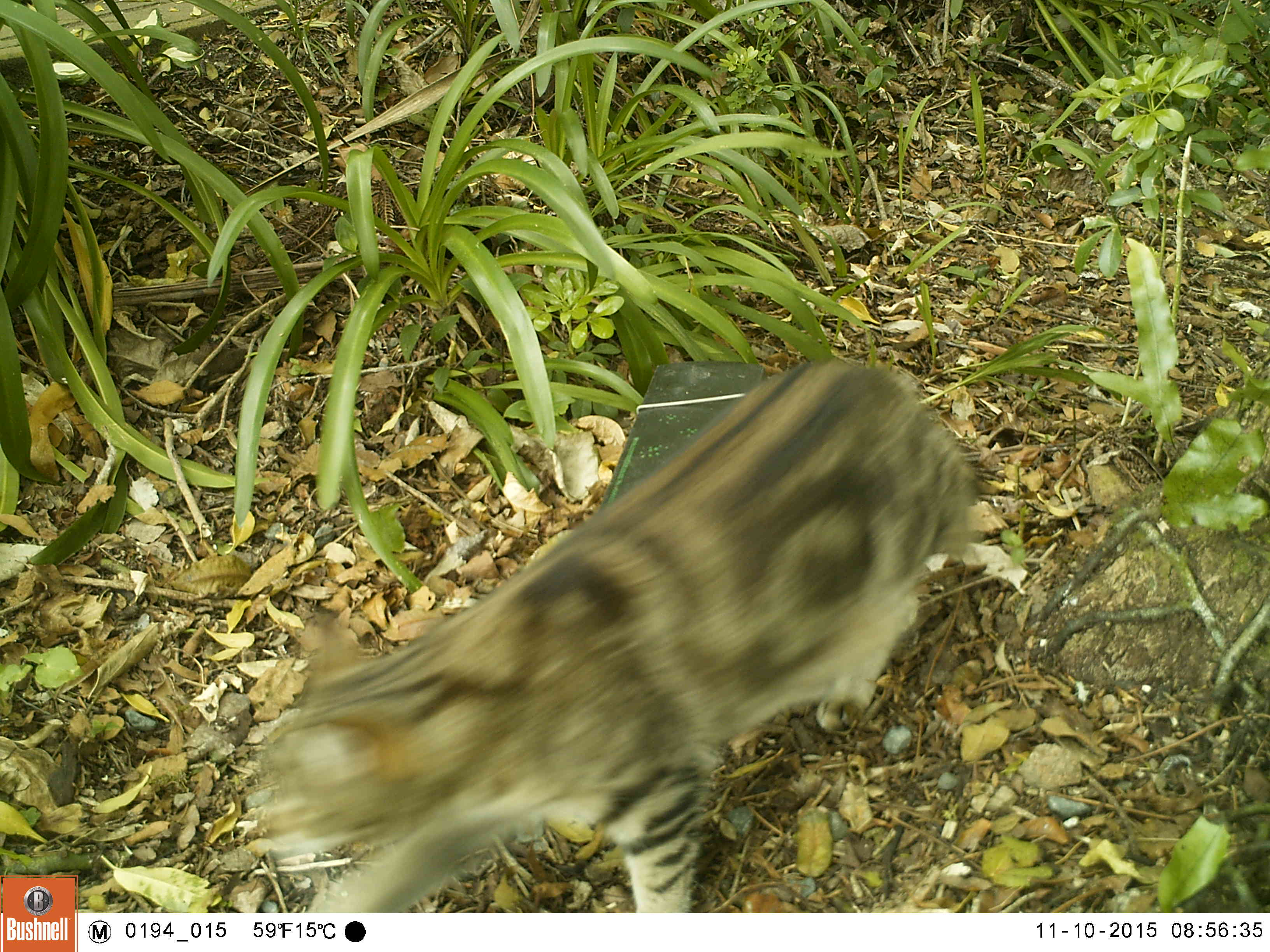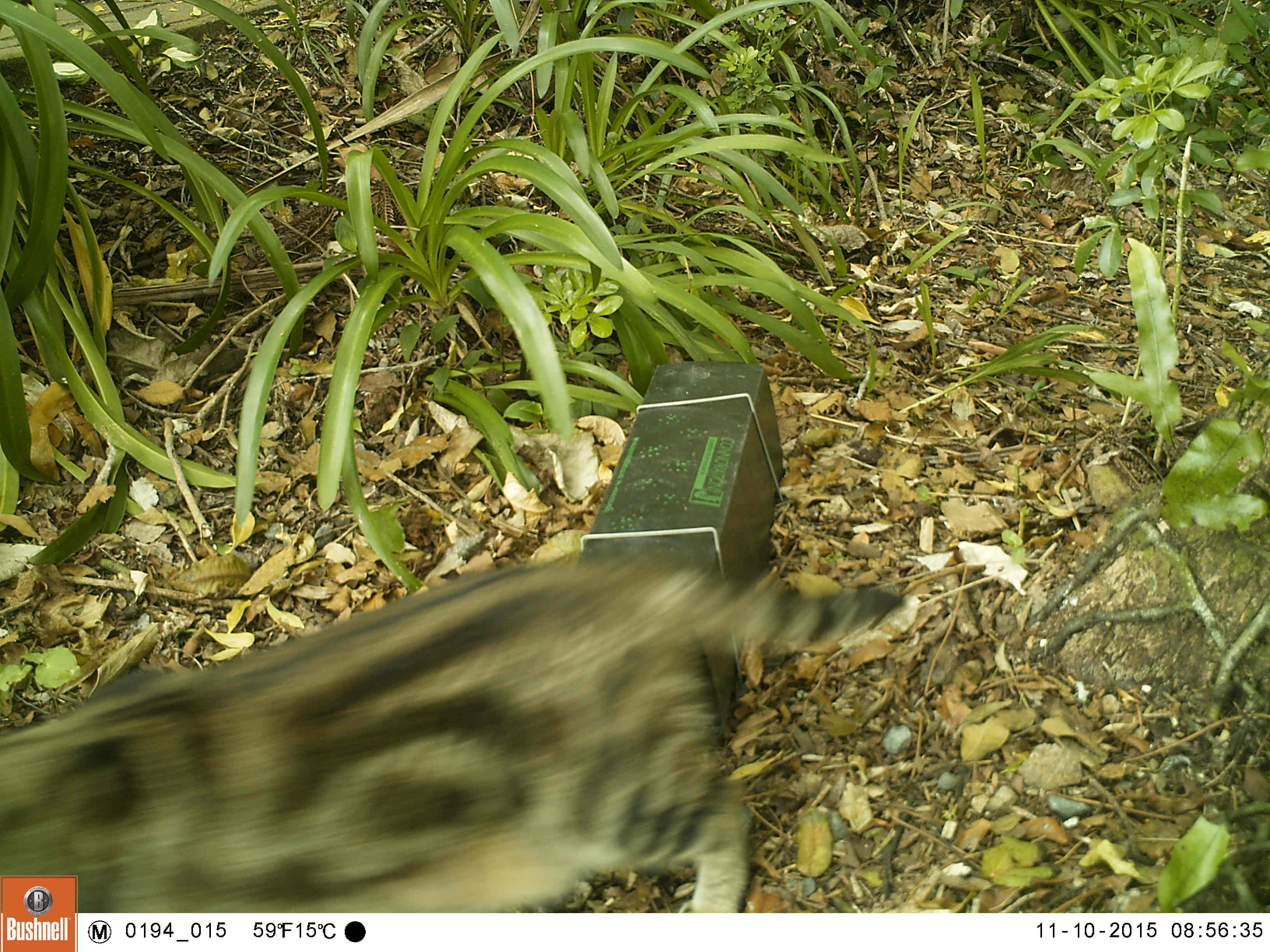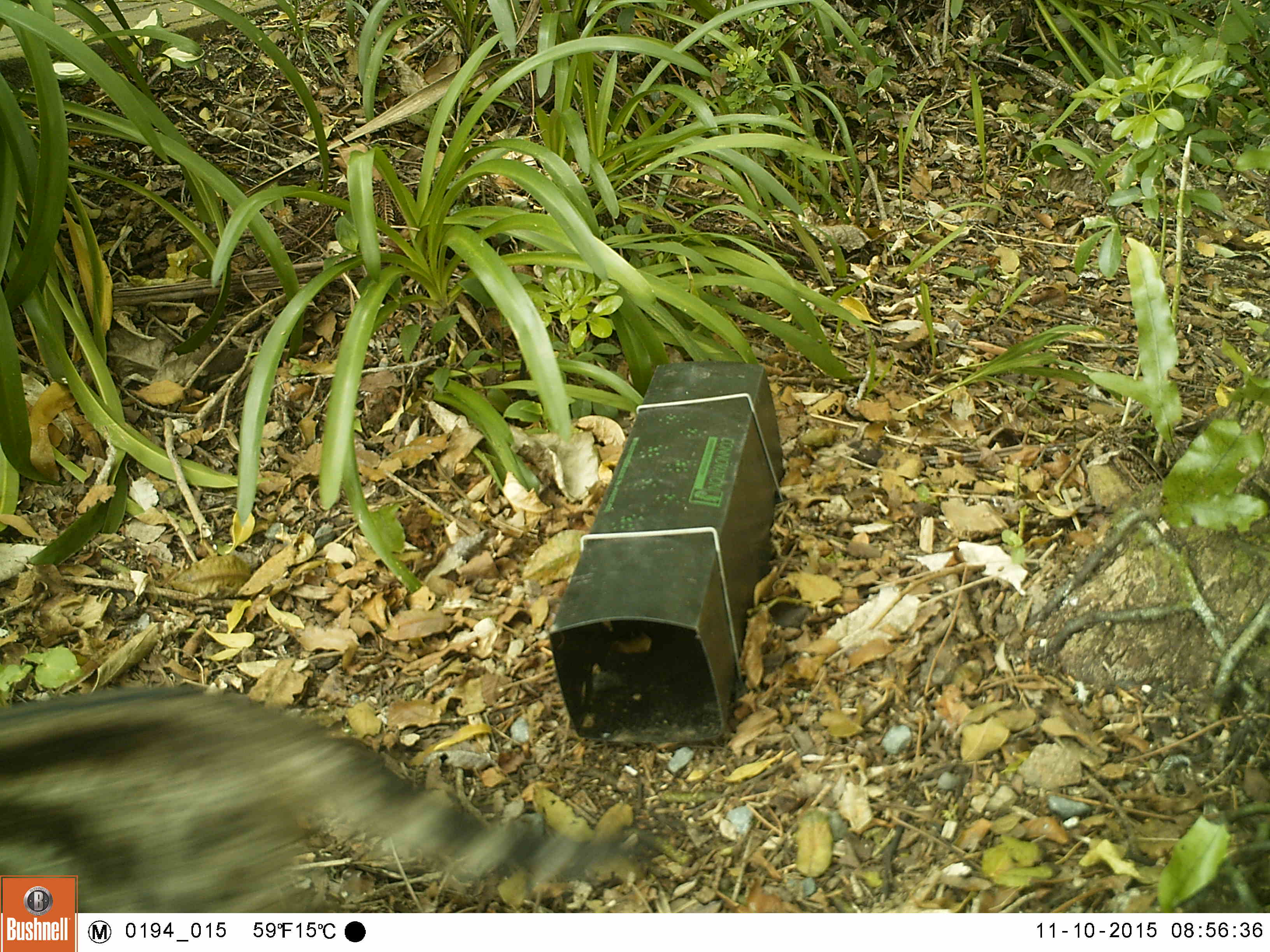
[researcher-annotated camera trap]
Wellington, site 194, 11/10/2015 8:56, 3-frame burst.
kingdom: Animalia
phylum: Chordata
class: Mammalia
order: Carnivora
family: Felidae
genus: Felis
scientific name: Felis catus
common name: cat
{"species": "cat (Felis catus)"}